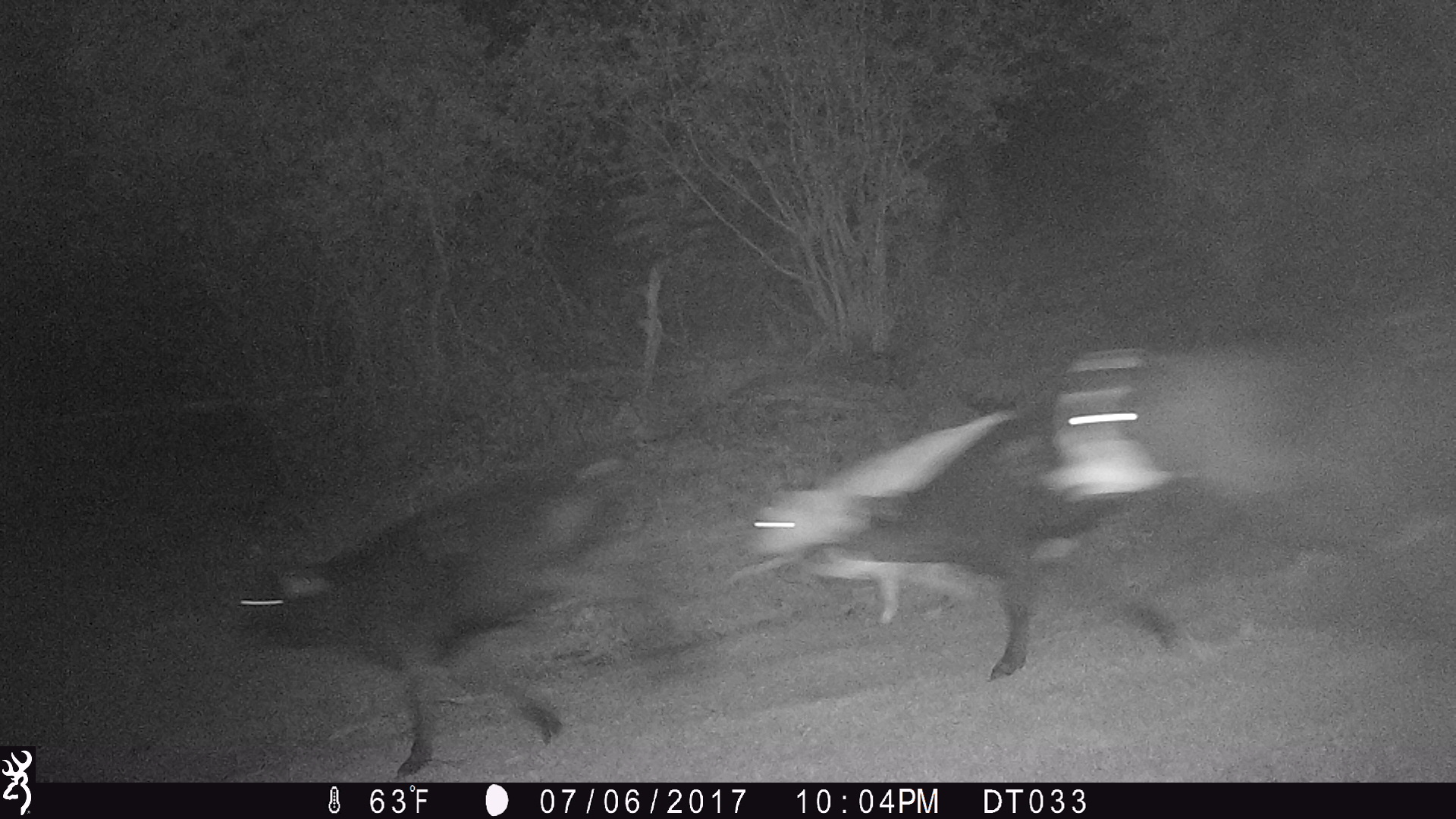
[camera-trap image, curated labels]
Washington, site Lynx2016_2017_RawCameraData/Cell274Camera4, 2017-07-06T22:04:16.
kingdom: Animalia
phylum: Chordata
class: Mammalia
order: Artiodactyla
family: Bovidae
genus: Bos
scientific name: Bos taurus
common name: domestic cattle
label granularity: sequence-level